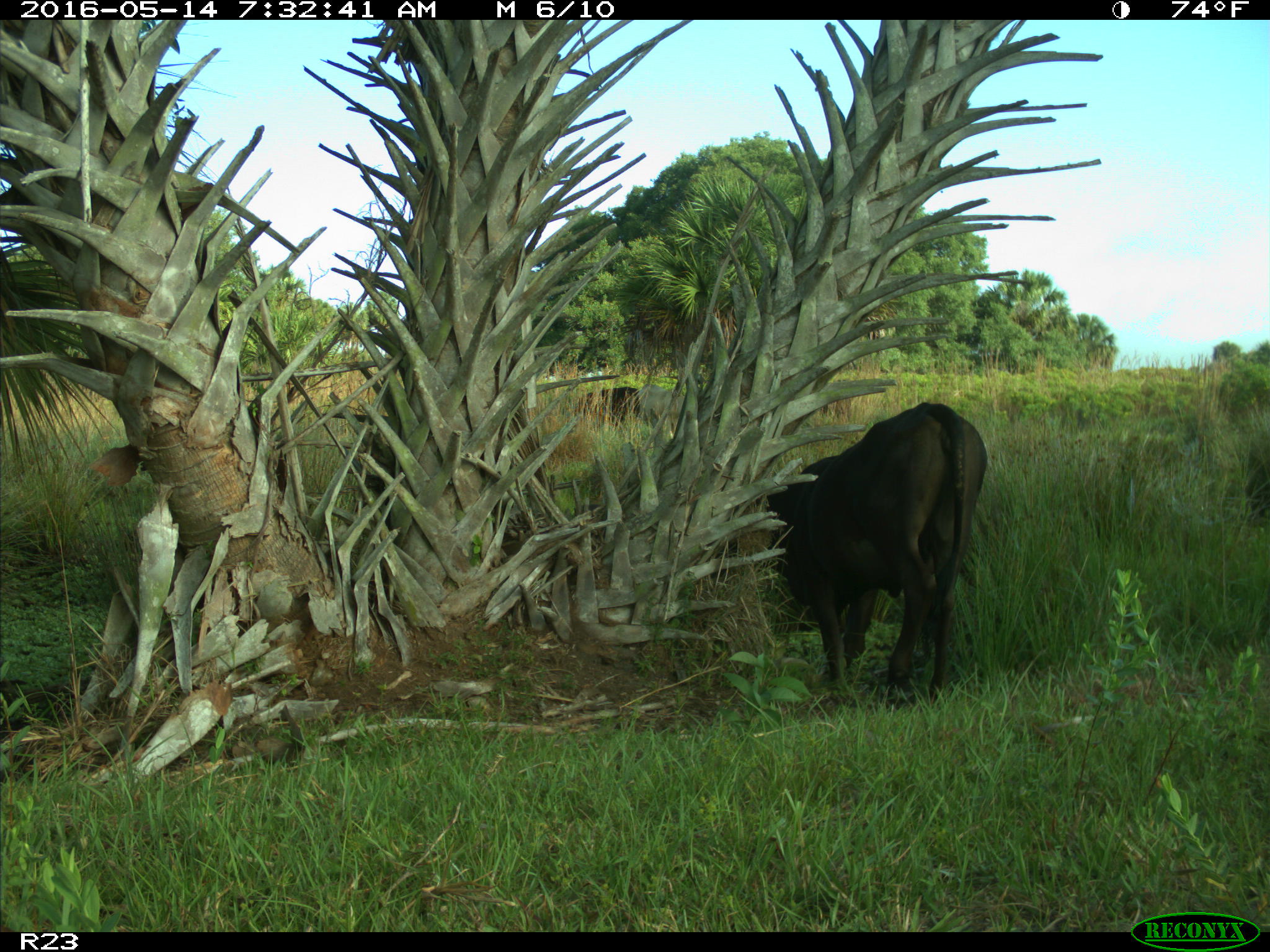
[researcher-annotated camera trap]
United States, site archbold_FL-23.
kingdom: Animalia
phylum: Chordata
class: Mammalia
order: Artiodactyla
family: Bovidae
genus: Bos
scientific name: Bos taurus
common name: domestic cow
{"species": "Bos taurus (domestic cow)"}